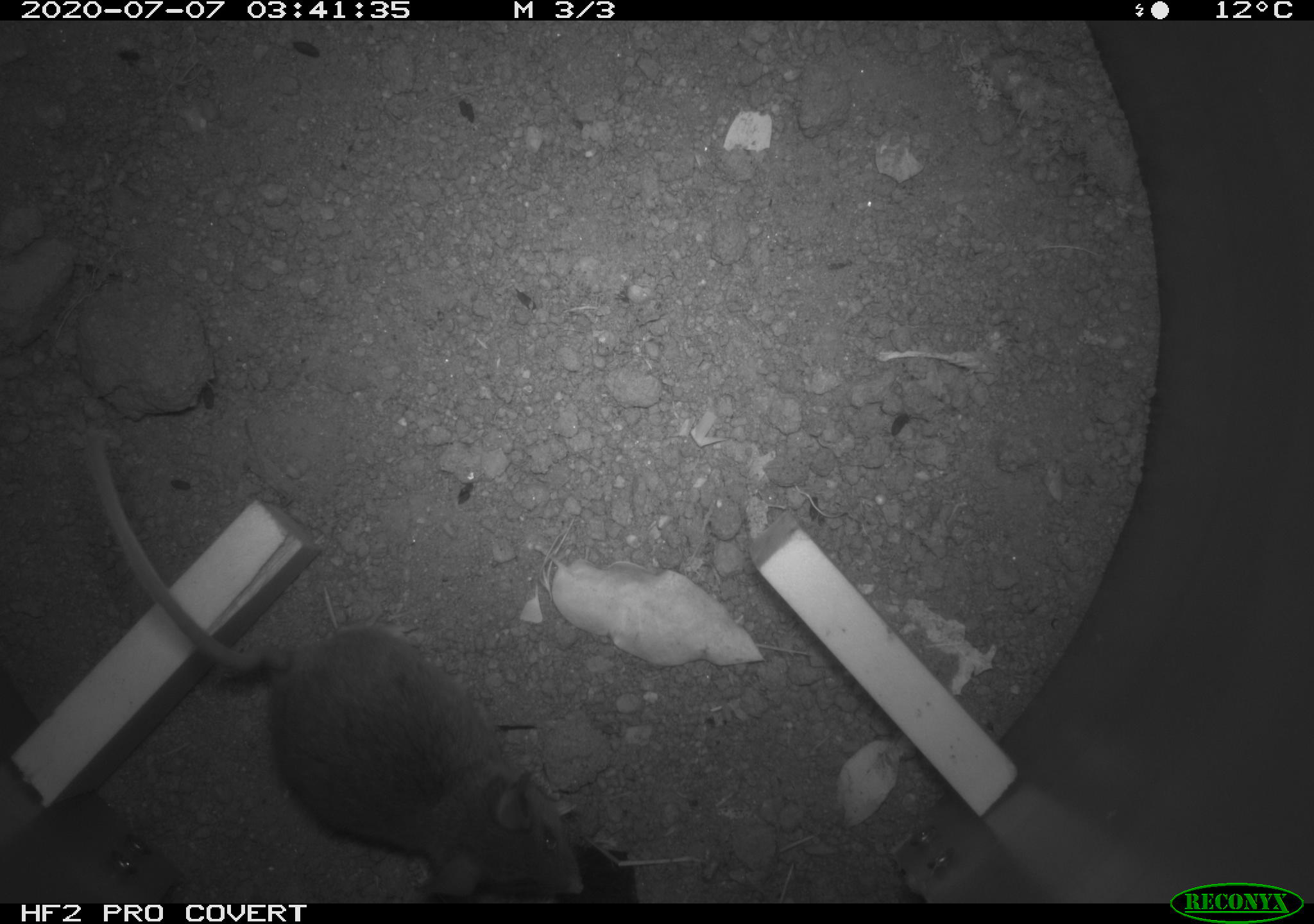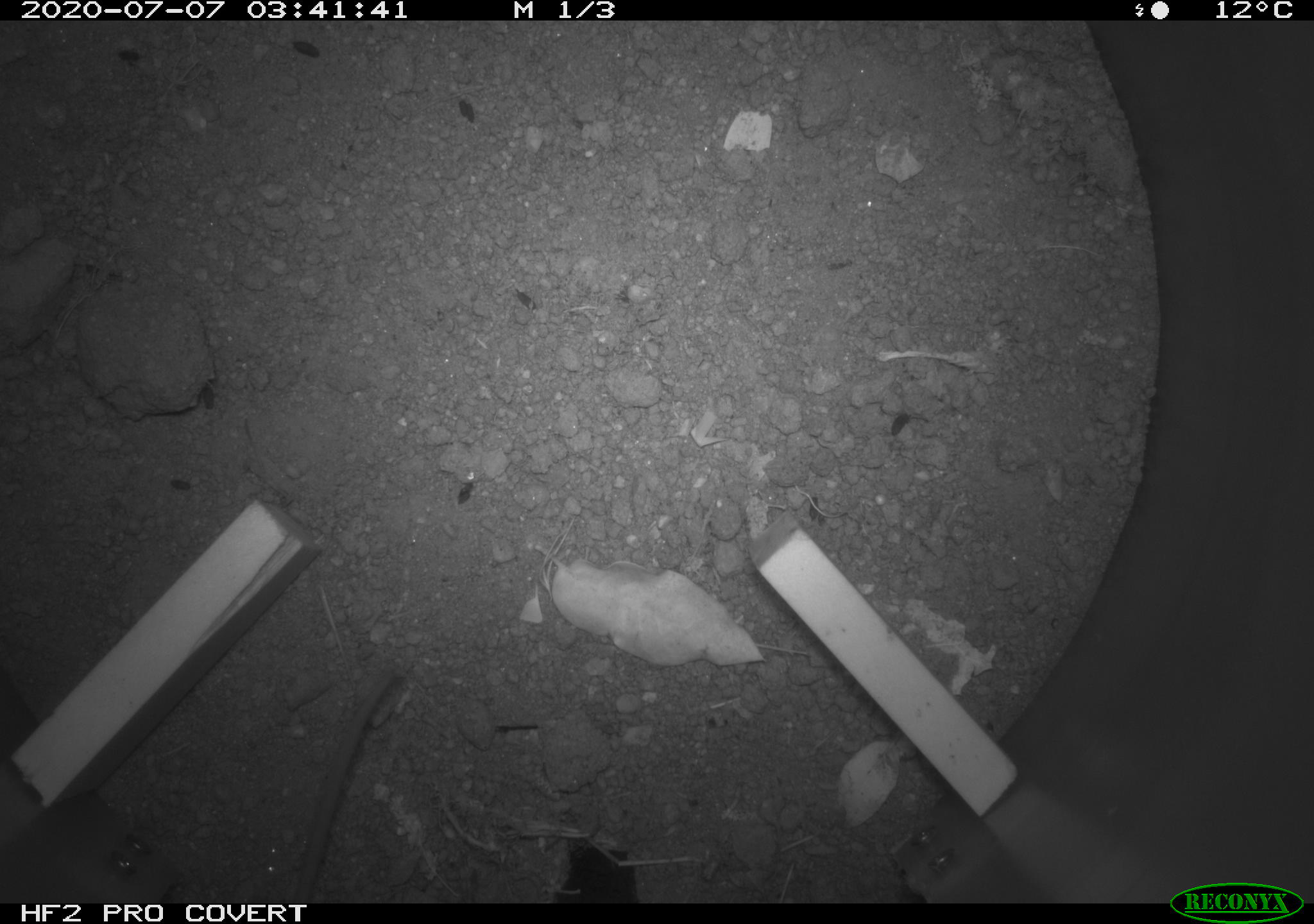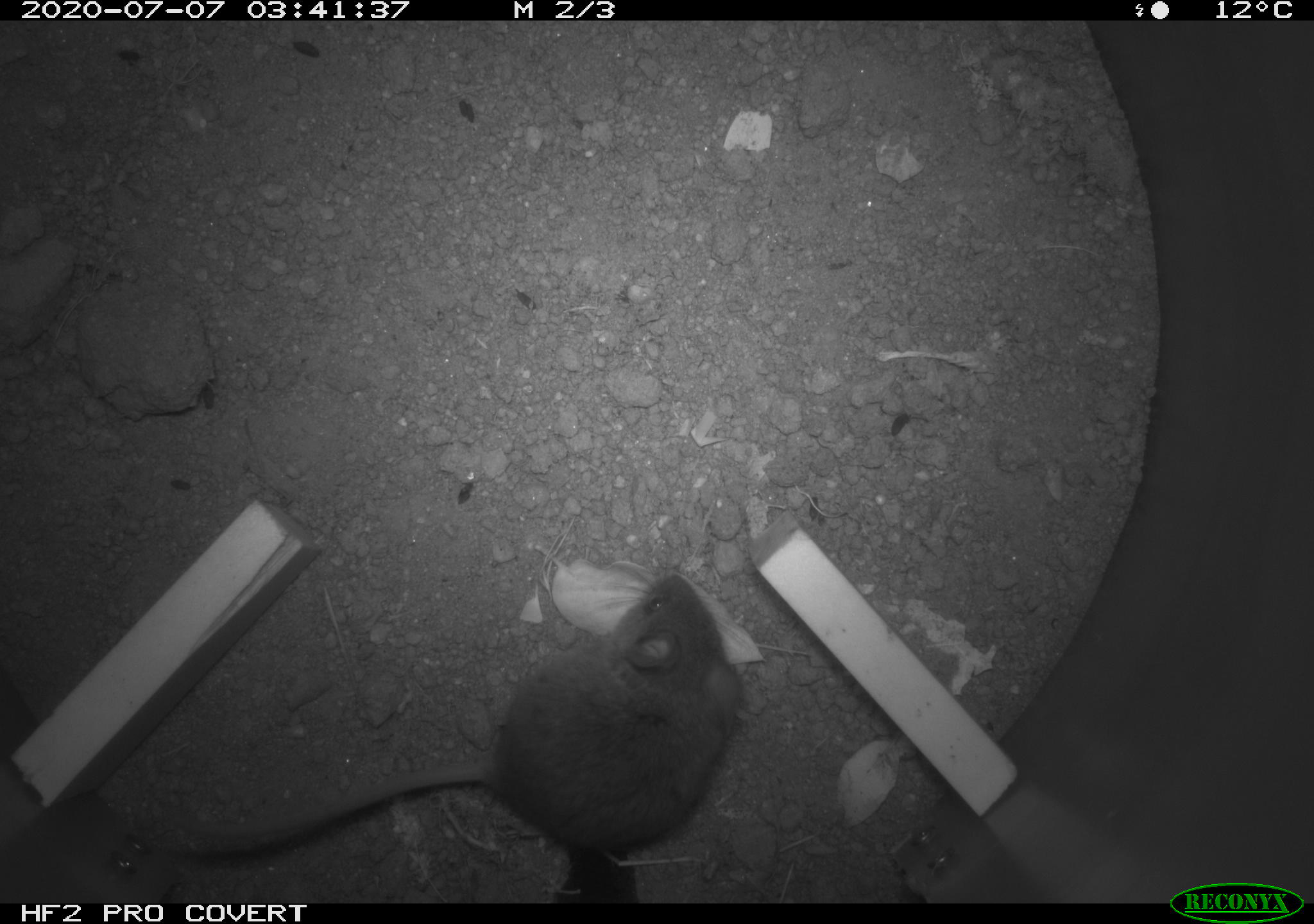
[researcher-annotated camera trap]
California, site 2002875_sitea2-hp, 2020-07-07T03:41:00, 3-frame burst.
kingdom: Animalia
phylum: Chordata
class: Mammalia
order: Rodentia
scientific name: Rodentia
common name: rodent